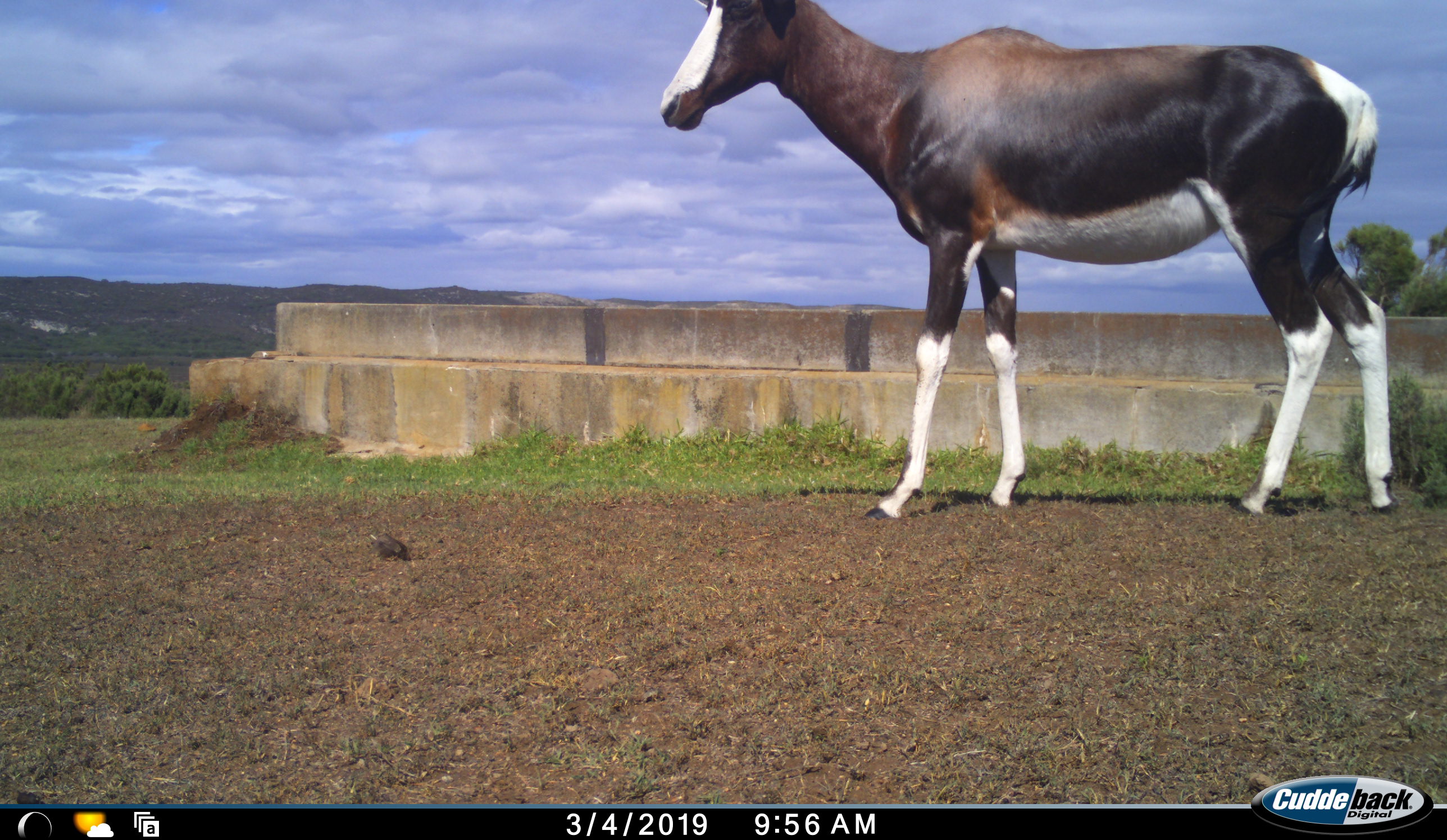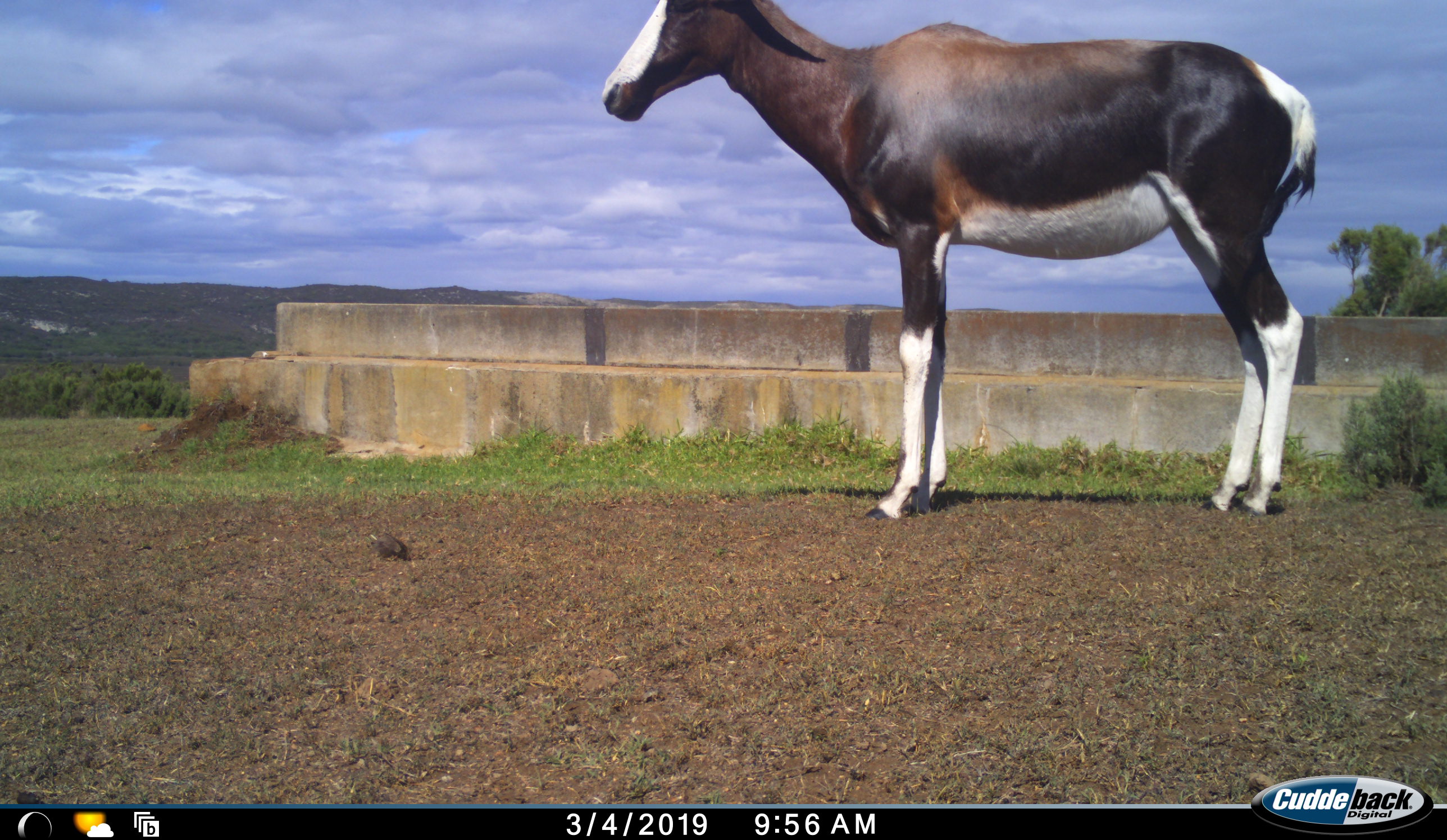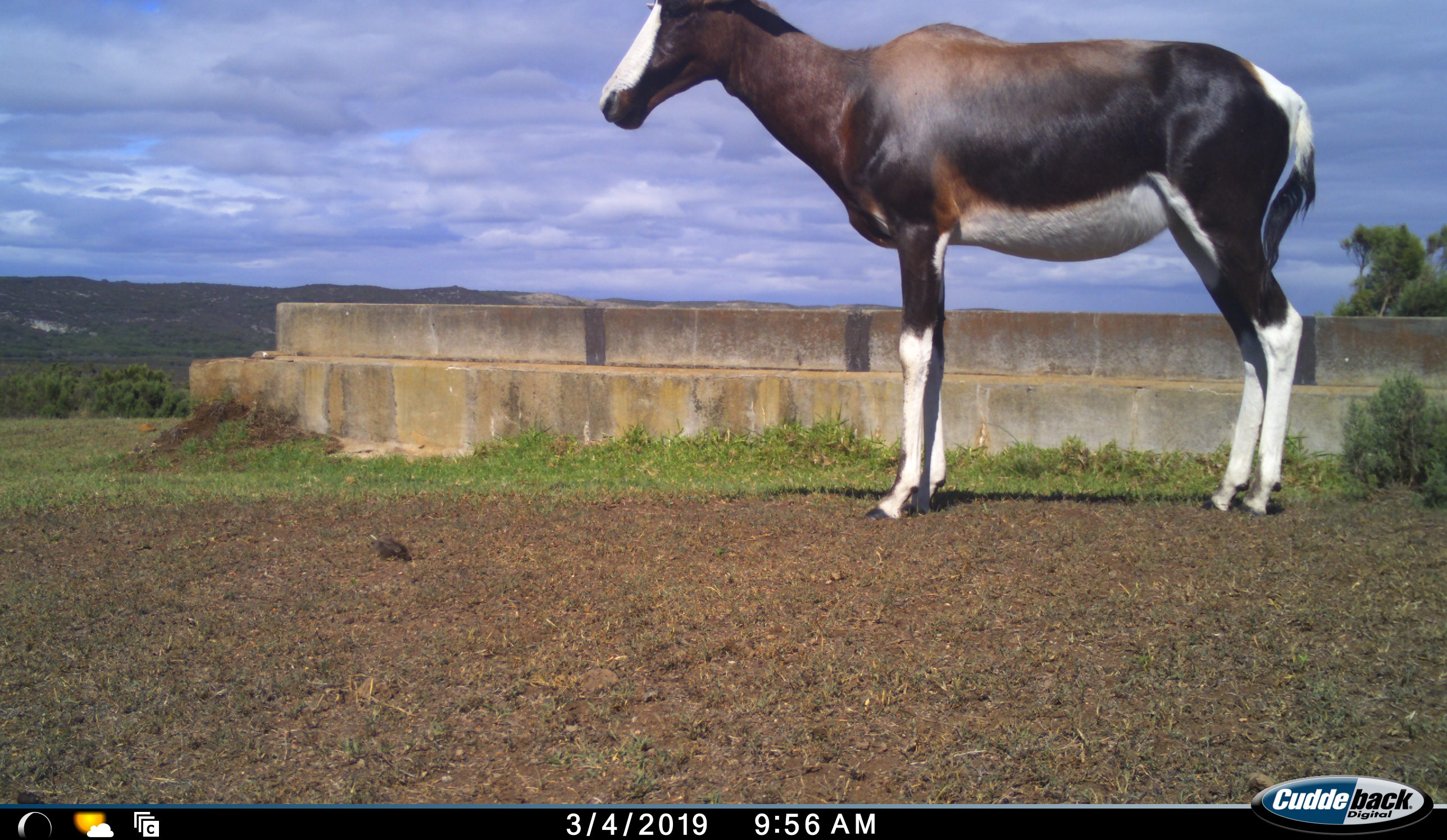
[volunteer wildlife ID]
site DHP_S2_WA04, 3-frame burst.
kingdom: Animalia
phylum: Chordata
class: Mammalia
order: Artiodactyla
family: Bovidae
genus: Damaliscus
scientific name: Damaliscus pygargus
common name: bontebok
Bontebok (Damaliscus pygargus), count 1. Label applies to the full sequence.